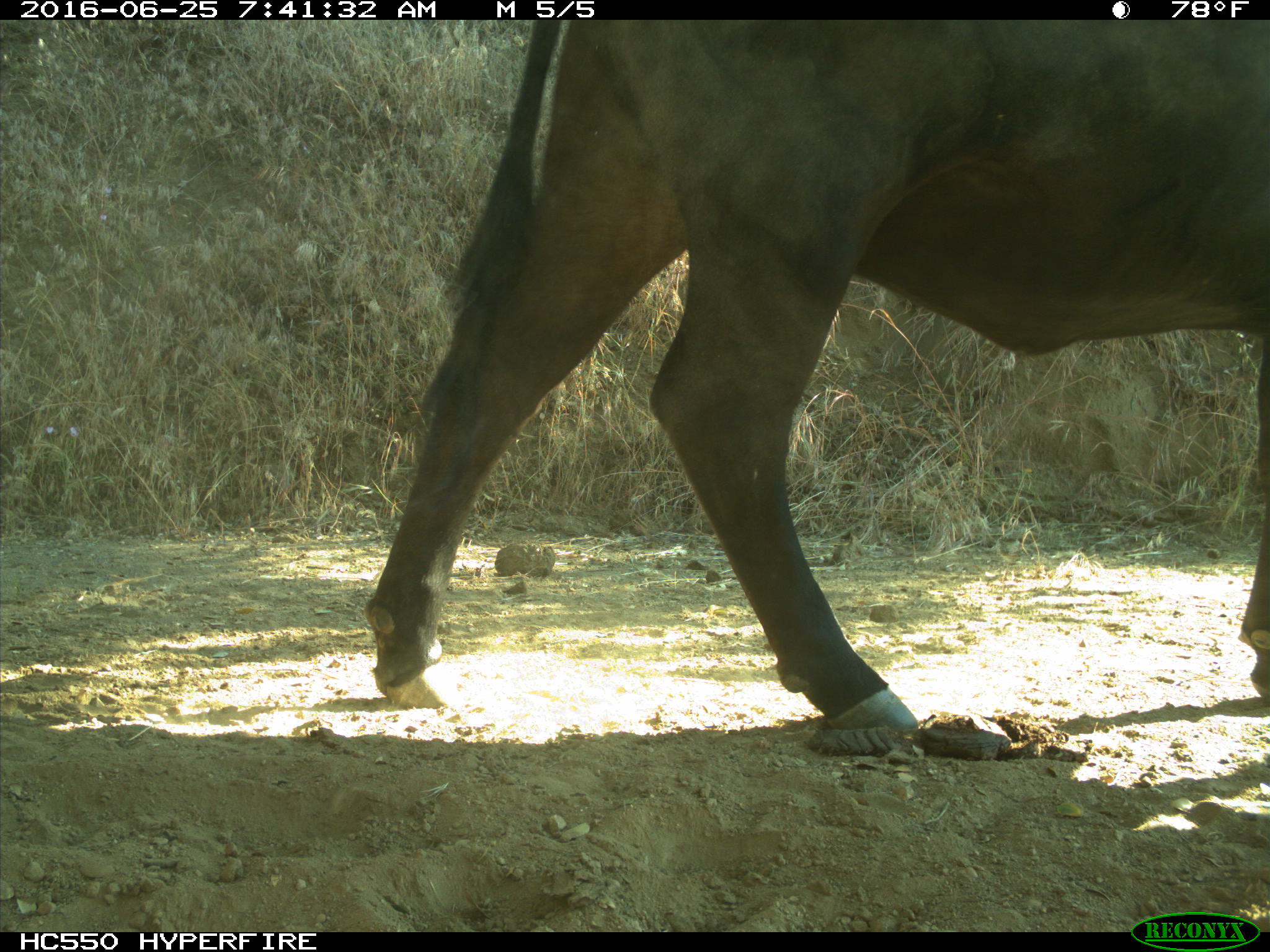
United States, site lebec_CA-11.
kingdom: Animalia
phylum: Chordata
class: Mammalia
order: Artiodactyla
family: Bovidae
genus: Bos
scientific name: Bos taurus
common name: domestic cow